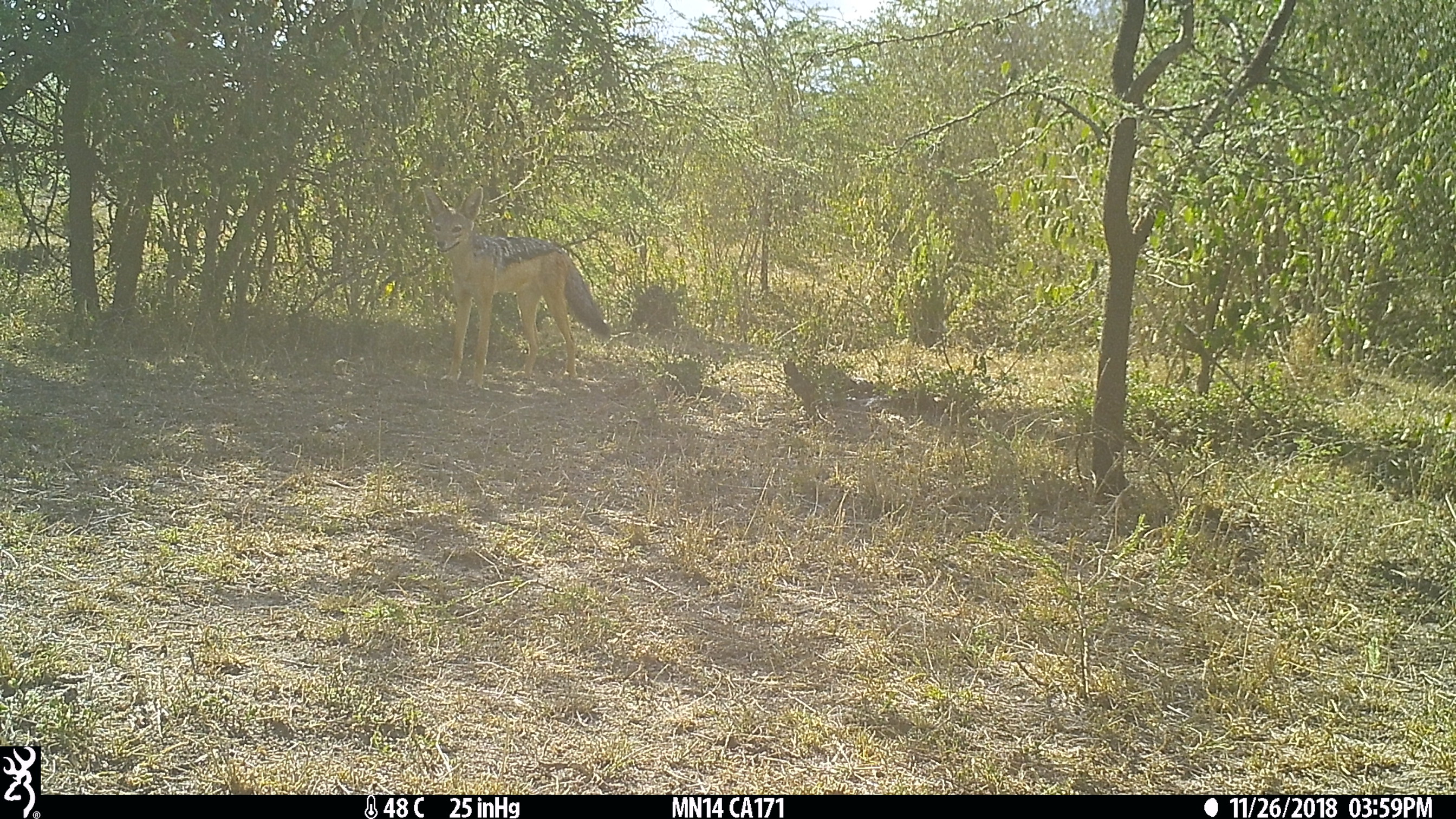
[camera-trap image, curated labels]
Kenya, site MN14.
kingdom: Animalia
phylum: Chordata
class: Mammalia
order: Carnivora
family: Canidae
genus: Lupulella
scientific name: Lupulella mesomelas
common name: black-backed jackal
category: jackal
Jackal (black-backed jackal) (Lupulella mesomelas).